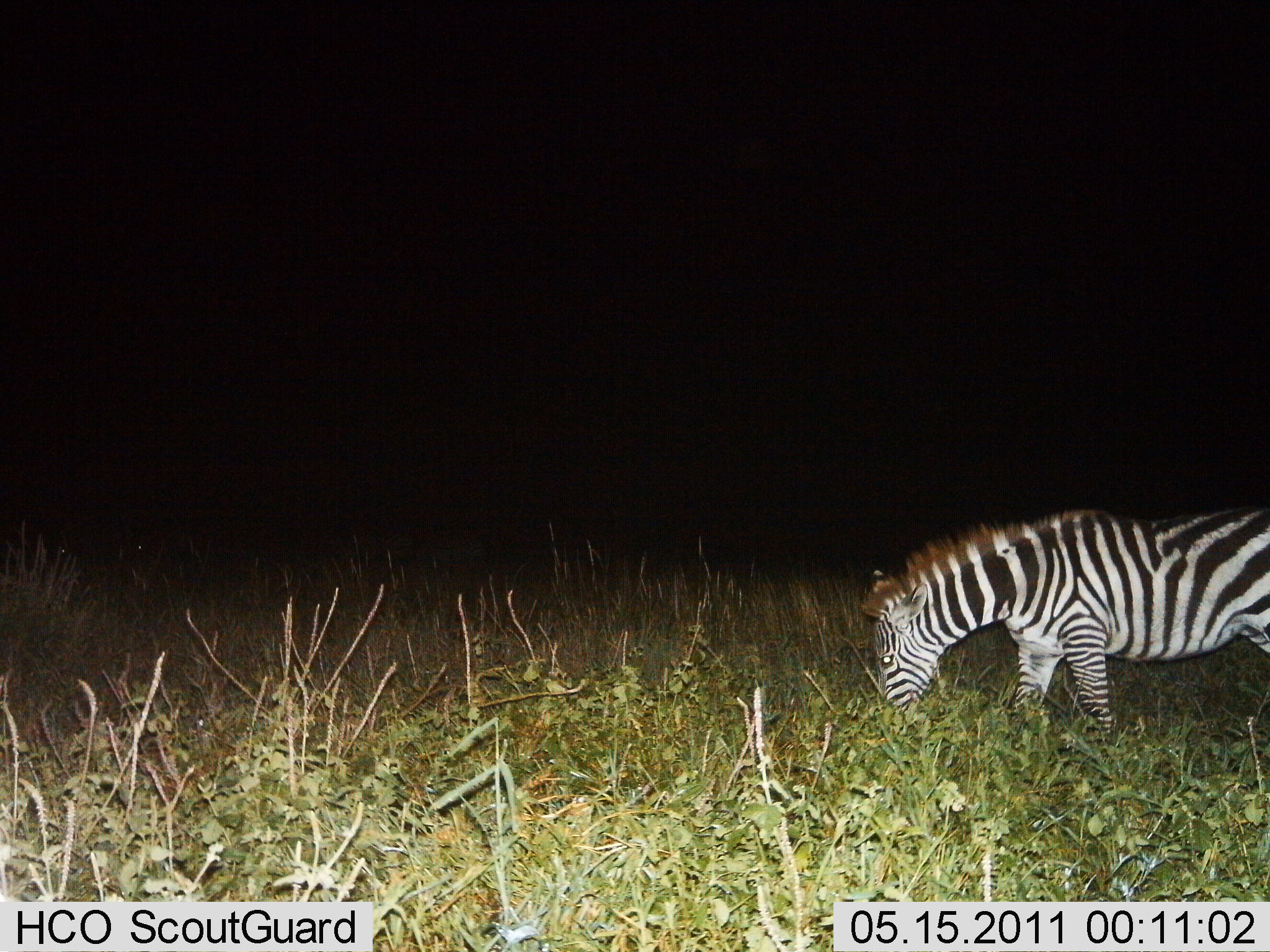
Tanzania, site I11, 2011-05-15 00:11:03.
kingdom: Animalia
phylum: Chordata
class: Mammalia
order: Perissodactyla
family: Equidae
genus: Equus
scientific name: Equus quagga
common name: plains zebra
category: zebra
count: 1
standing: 60%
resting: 0%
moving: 0%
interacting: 0%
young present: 0%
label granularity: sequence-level